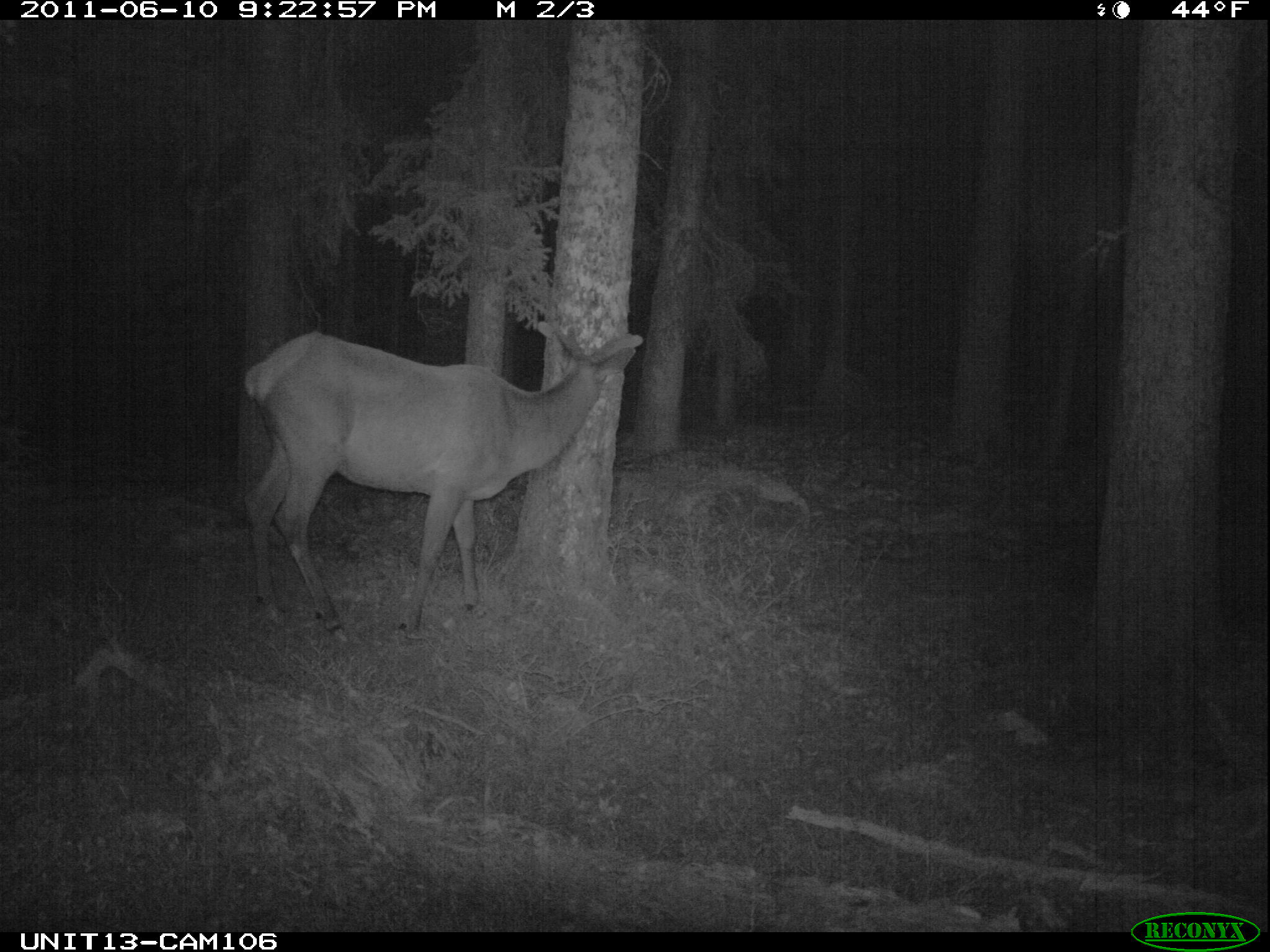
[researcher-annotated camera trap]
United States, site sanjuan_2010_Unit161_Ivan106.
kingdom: Animalia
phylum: Chordata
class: Mammalia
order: Artiodactyla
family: Cervidae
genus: Cervus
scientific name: Cervus elaphus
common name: red deer